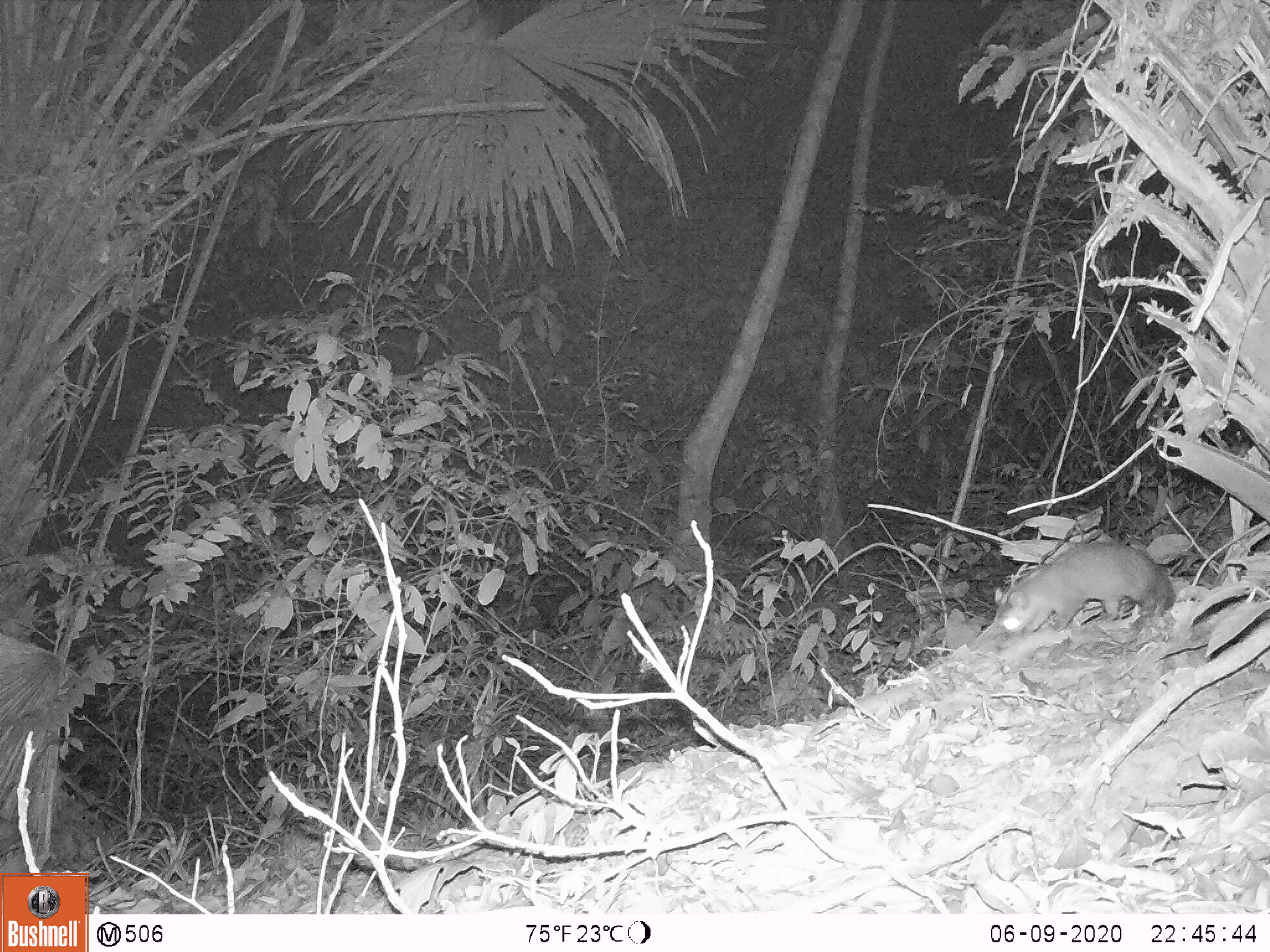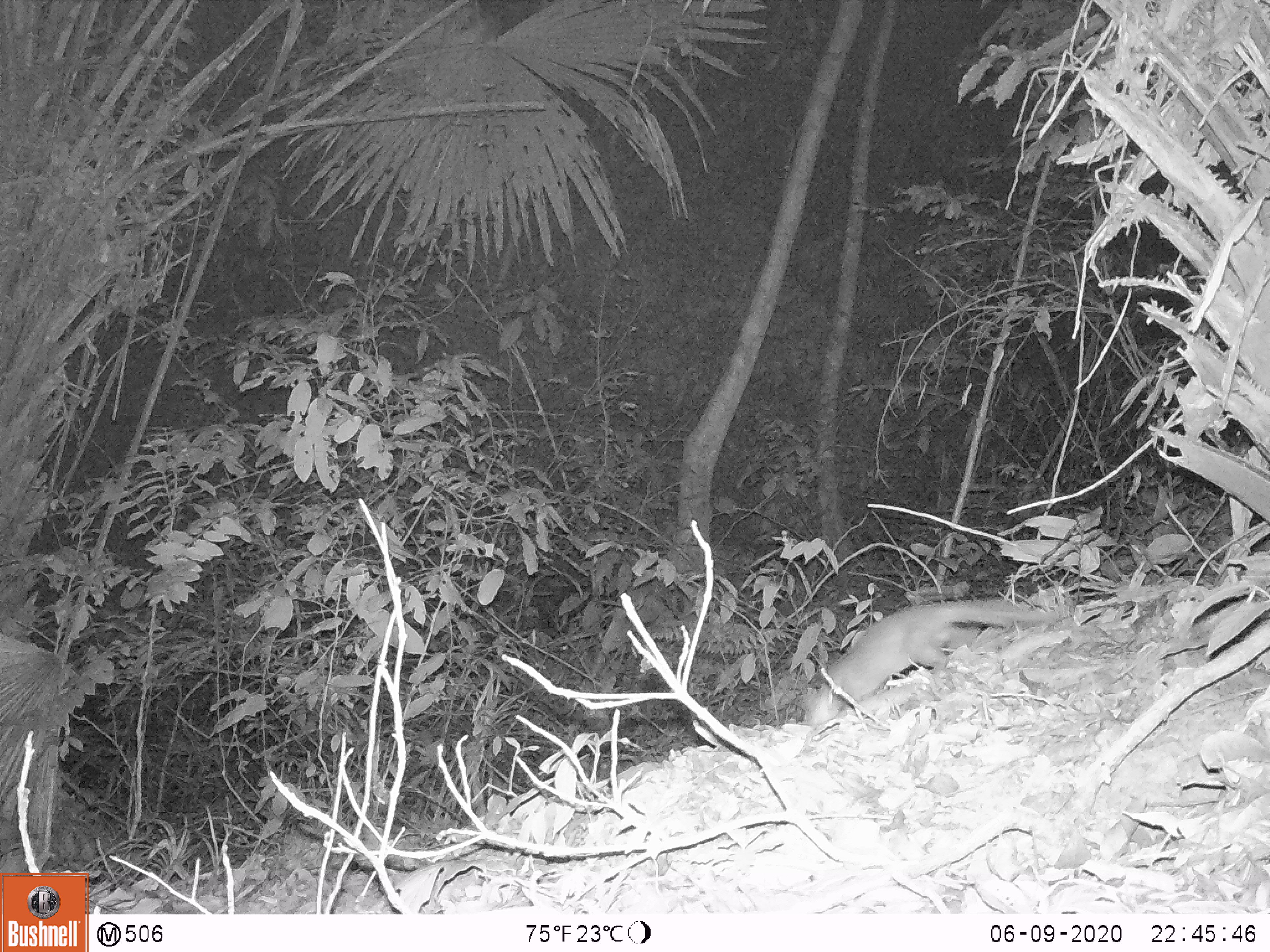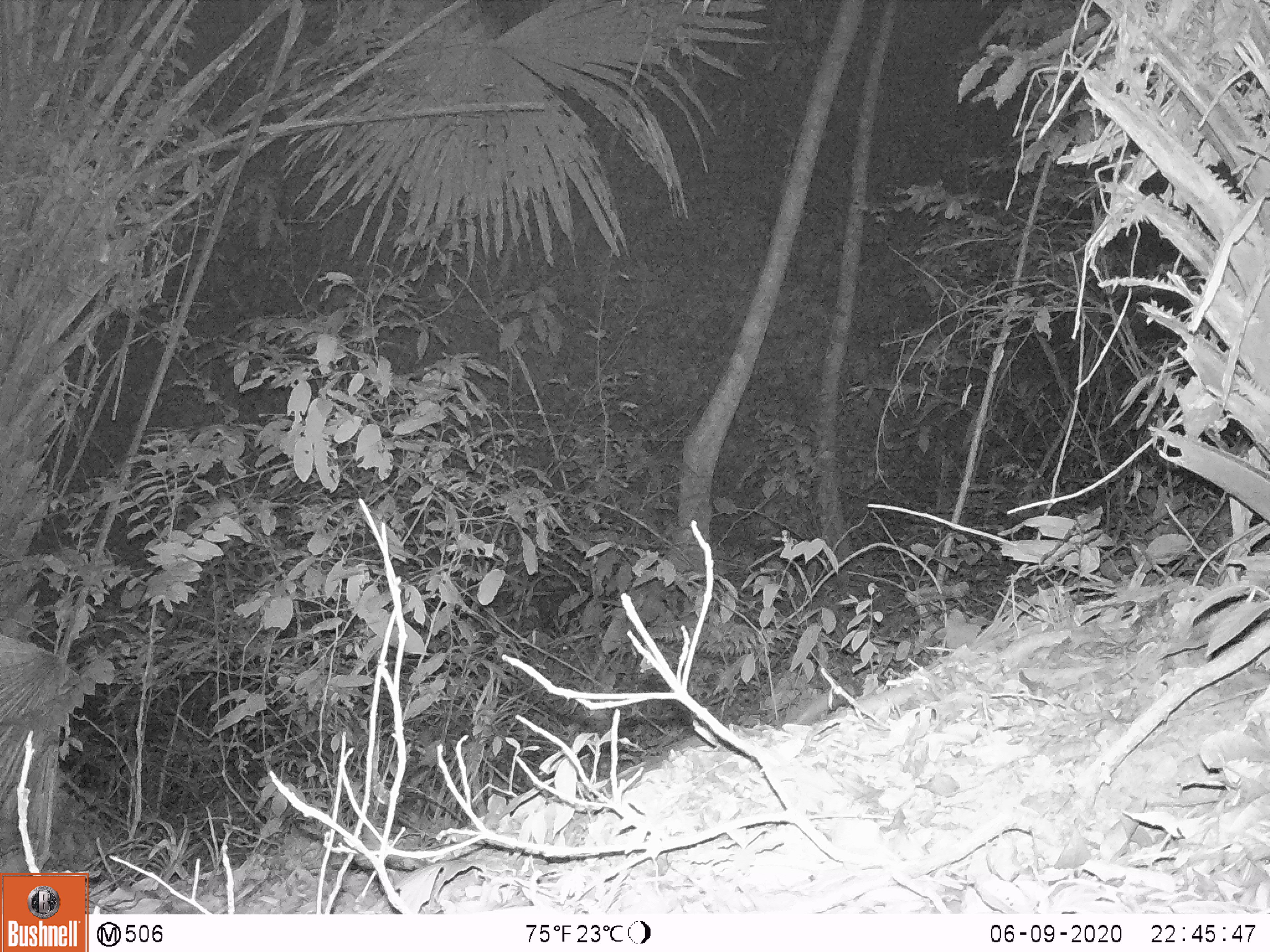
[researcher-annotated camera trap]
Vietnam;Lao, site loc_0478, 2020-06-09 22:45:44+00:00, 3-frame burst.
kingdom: Animalia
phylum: Chordata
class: Mammalia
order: Carnivora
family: Mustelidae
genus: Melogale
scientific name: Melogale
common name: ferret badger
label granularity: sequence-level